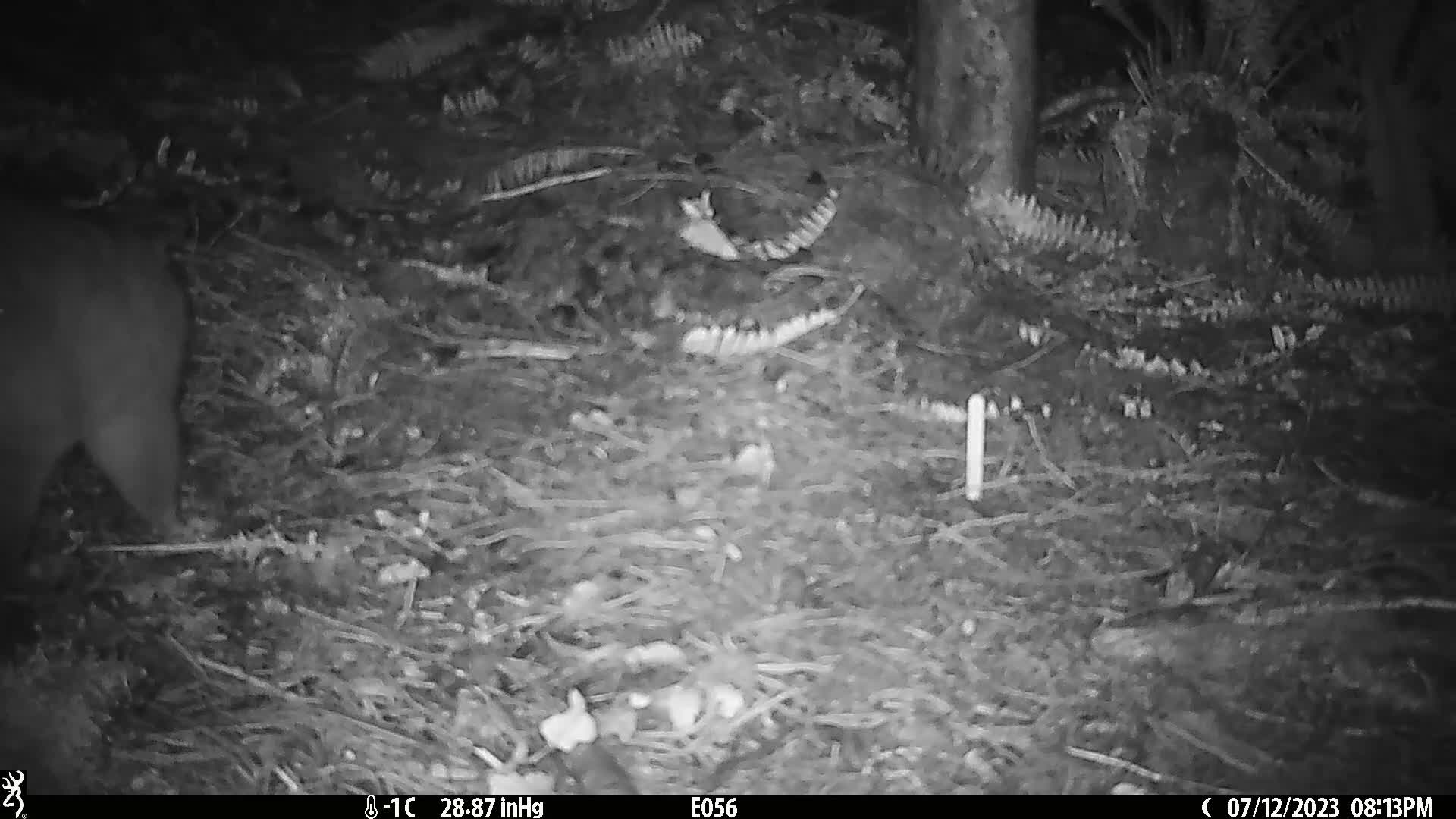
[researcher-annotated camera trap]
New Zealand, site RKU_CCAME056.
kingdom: Animalia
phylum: Chordata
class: Mammalia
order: Diprotodontia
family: Phalangeridae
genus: Trichosurus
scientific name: Trichosurus vulpecula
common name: common brushtail possum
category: possum